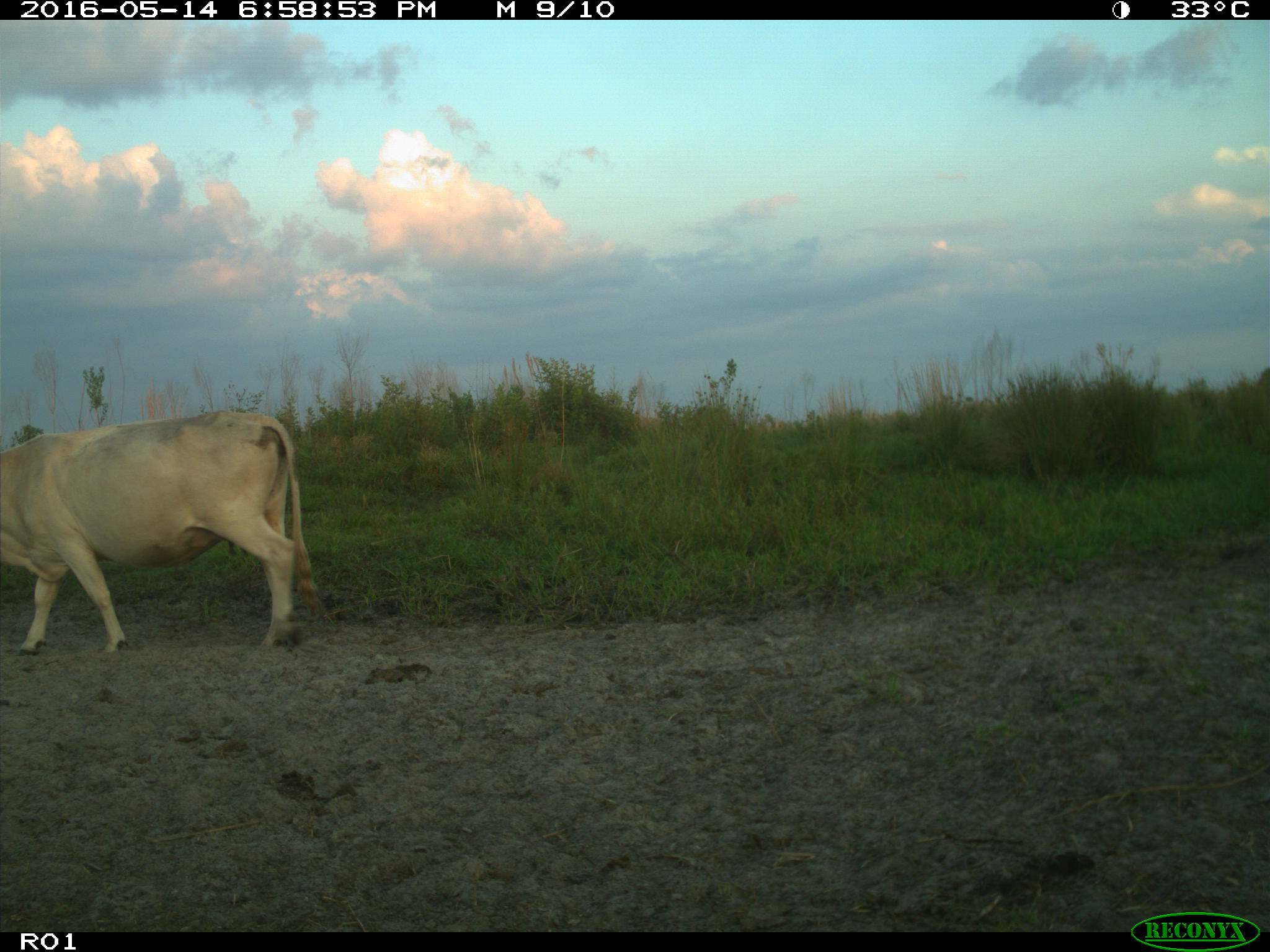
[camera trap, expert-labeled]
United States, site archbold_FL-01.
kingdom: Animalia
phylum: Chordata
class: Mammalia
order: Artiodactyla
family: Bovidae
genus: Bos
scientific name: Bos taurus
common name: domestic cow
Bos taurus (domestic cow).